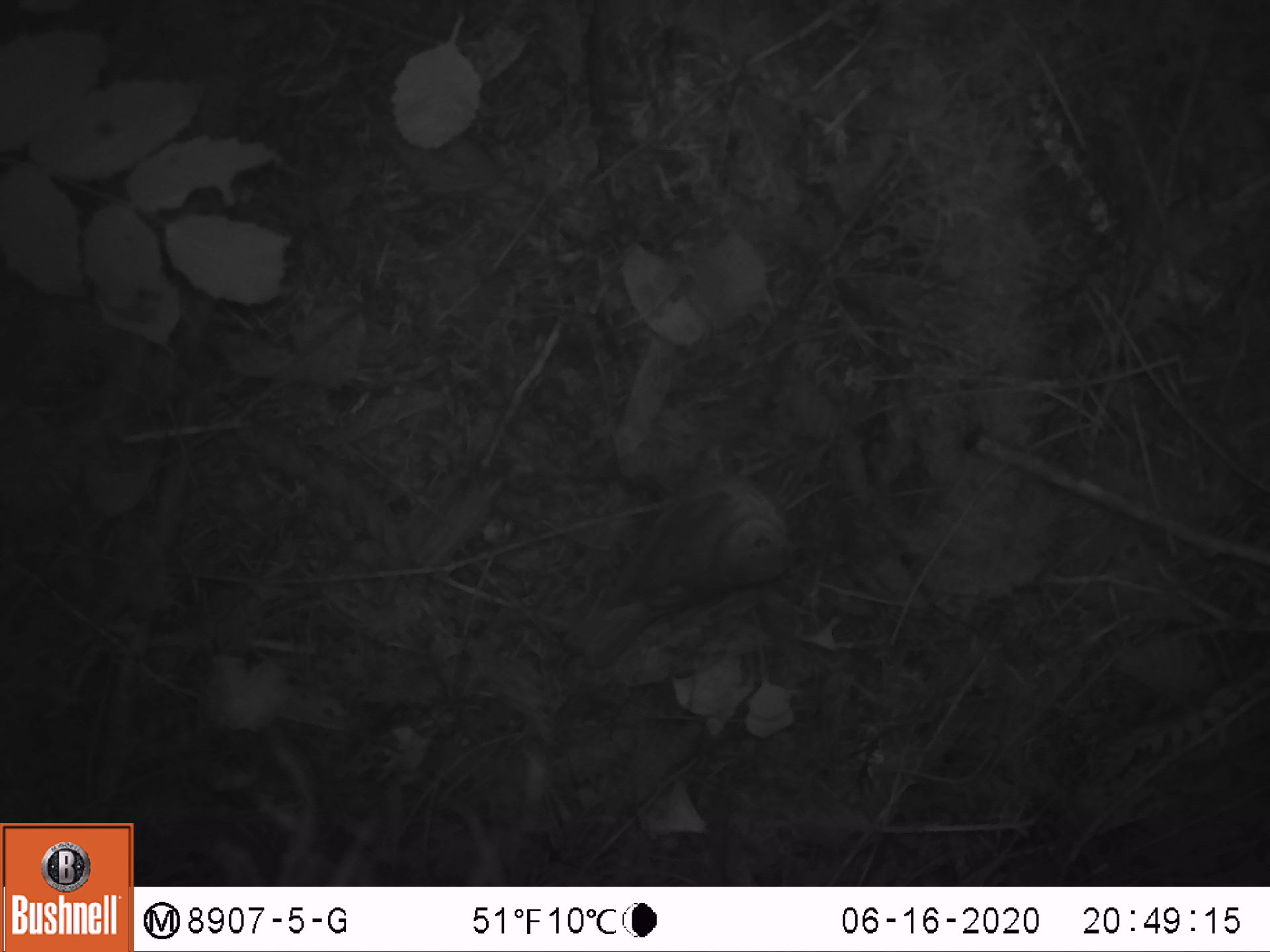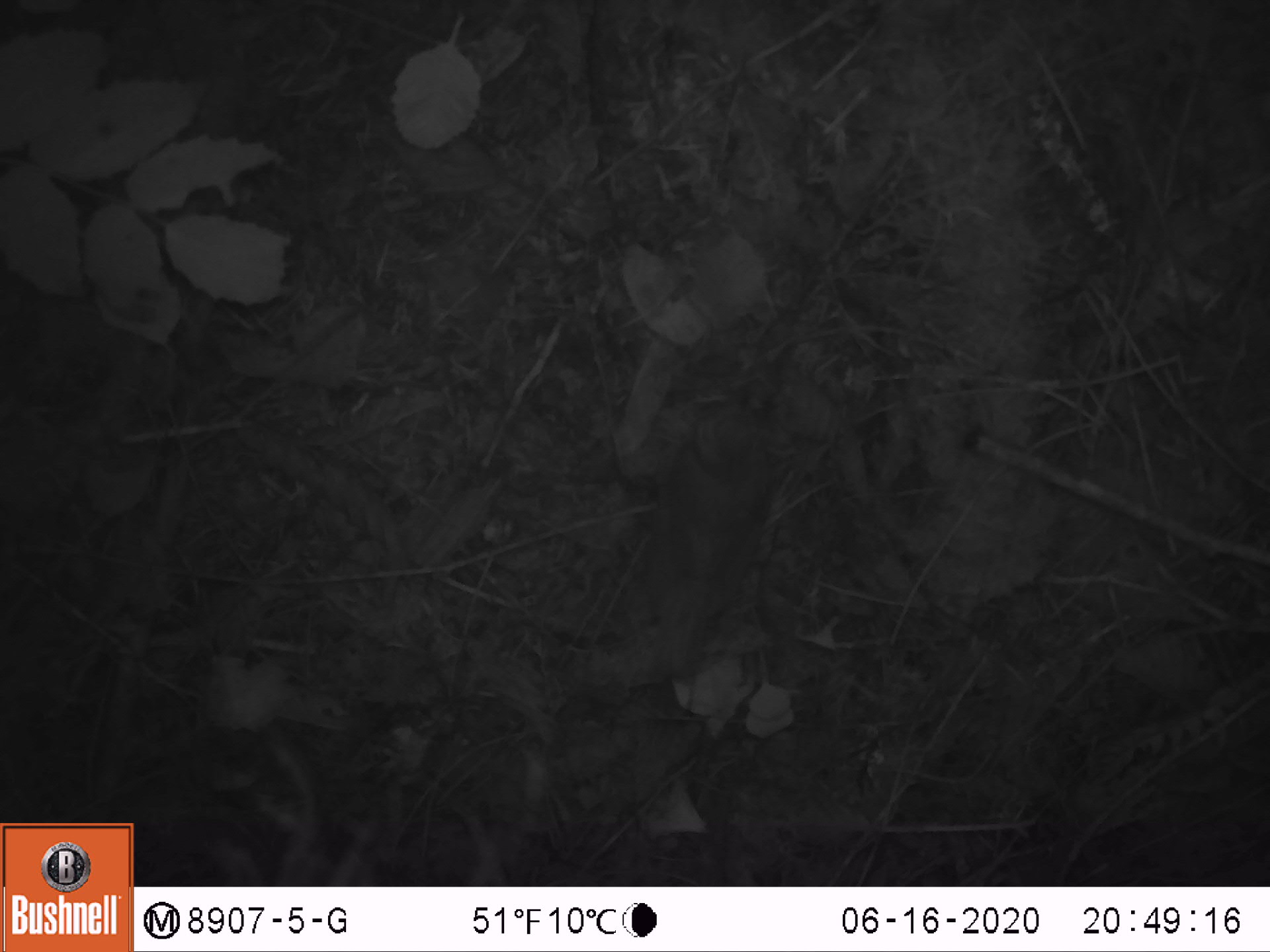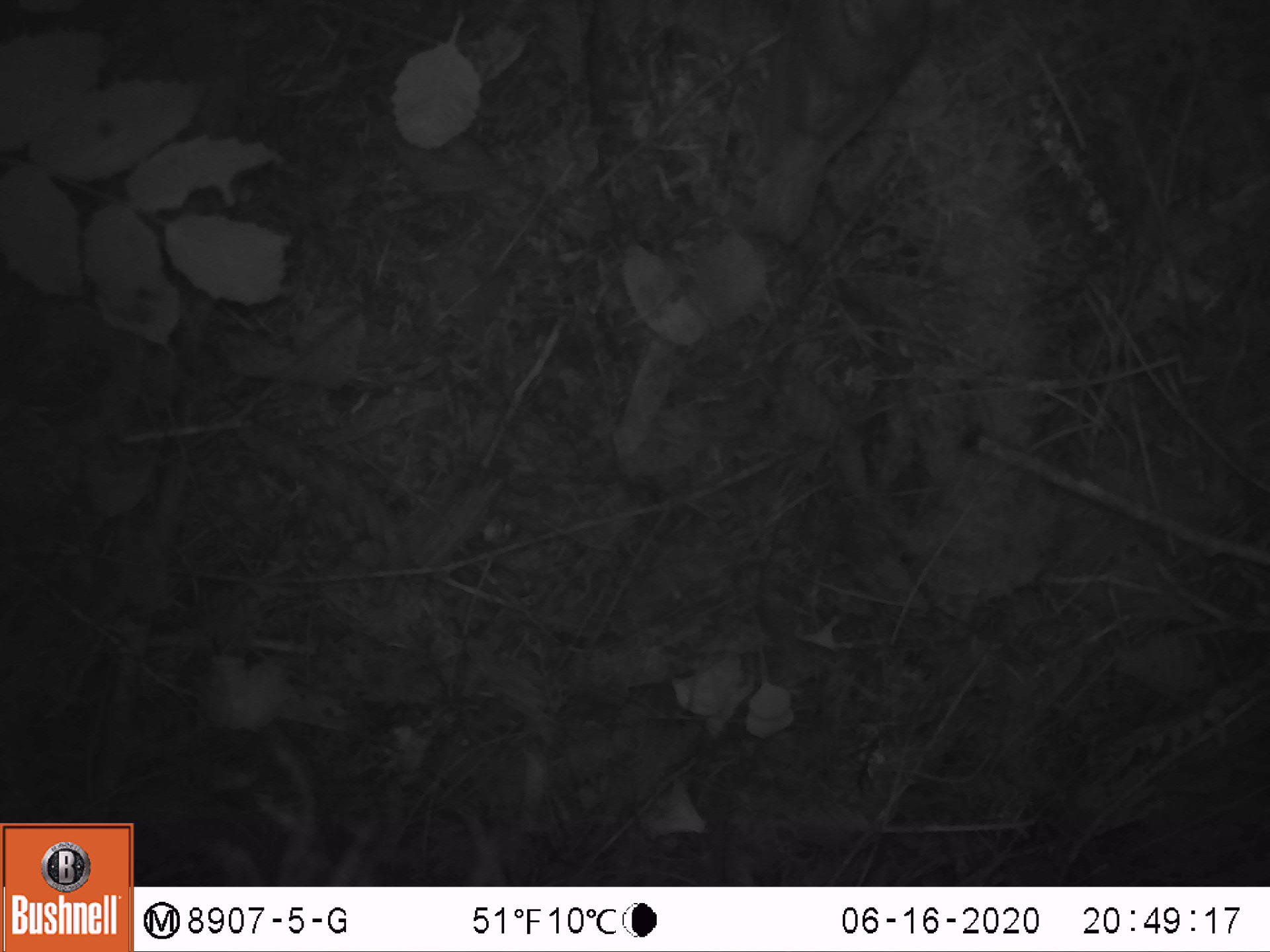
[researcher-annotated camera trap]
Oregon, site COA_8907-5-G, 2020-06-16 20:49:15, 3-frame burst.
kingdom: Animalia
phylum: Chordata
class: Aves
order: Passeriformes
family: Turdidae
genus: Catharus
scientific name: Catharus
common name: brown thrushes and nightingale-thrushes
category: catharus species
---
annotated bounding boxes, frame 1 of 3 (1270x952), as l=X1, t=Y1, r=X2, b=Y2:
catharus species: l=569, t=473, r=795, b=673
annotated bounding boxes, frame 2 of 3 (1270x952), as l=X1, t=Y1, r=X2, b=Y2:
catharus species: l=657, t=393, r=783, b=676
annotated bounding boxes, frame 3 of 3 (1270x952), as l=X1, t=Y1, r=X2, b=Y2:
catharus species: l=748, t=0, r=935, b=239